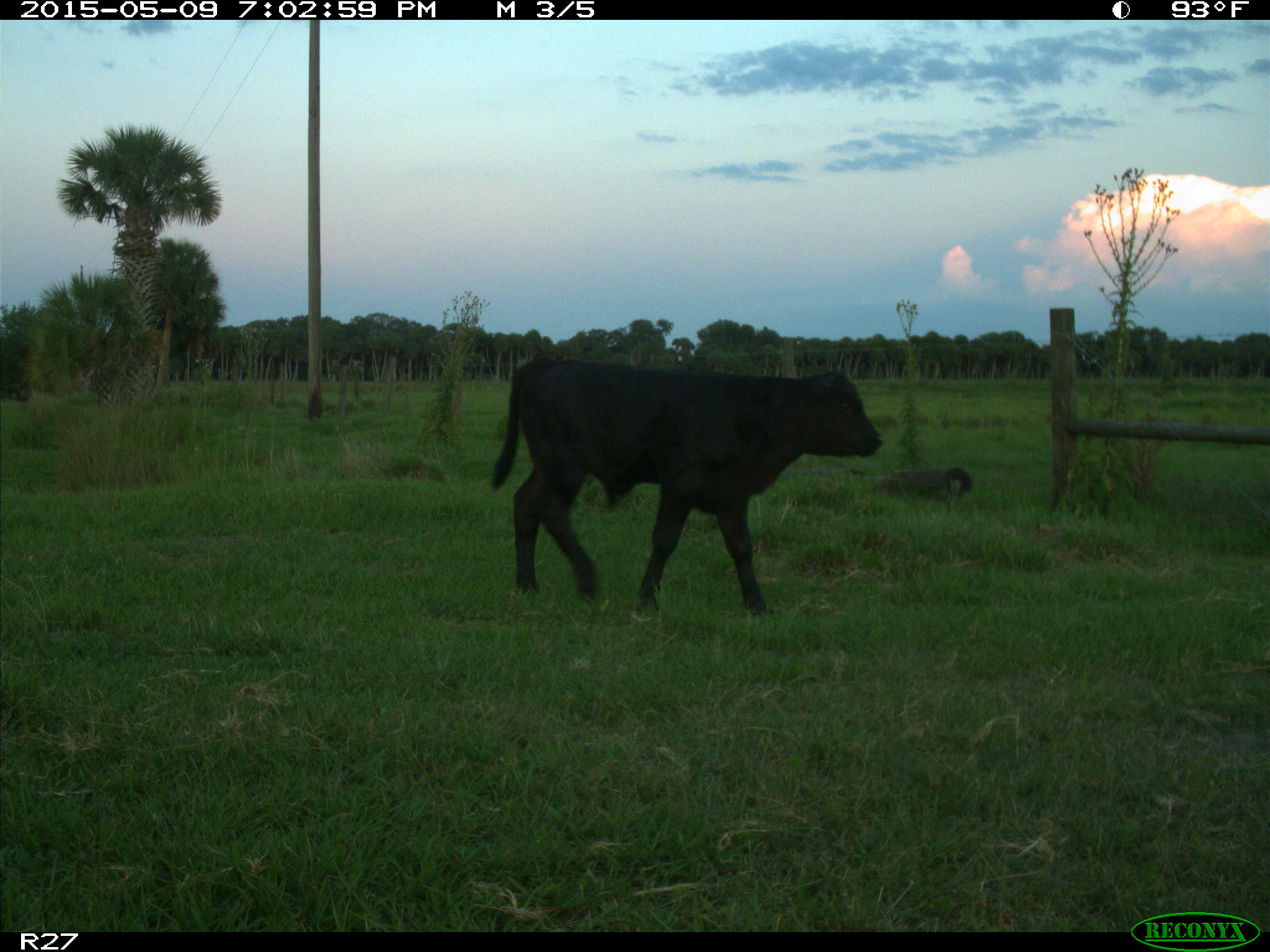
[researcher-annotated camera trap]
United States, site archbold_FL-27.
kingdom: Animalia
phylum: Chordata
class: Mammalia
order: Artiodactyla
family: Bovidae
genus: Bos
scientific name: Bos taurus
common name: domestic cow